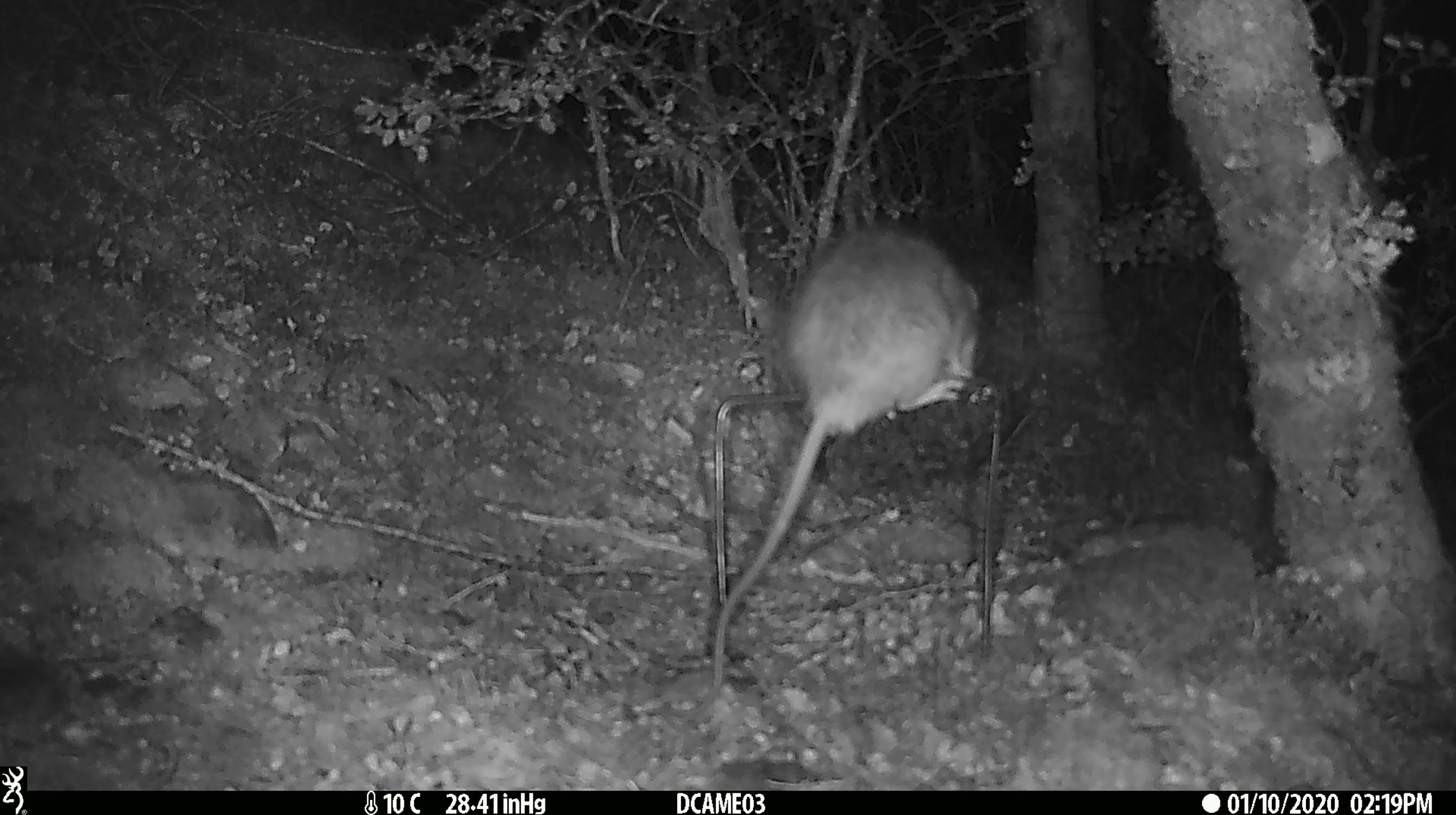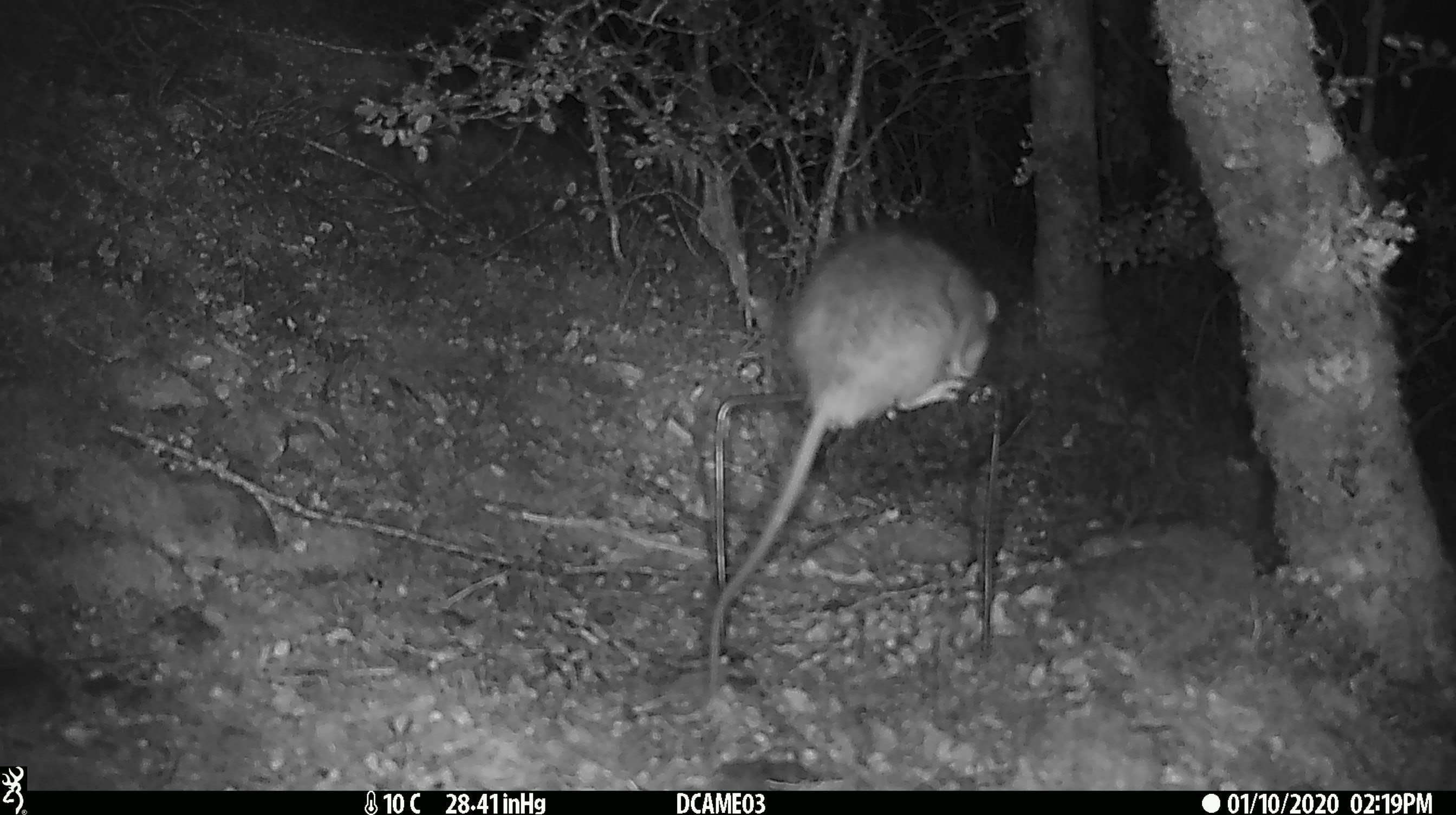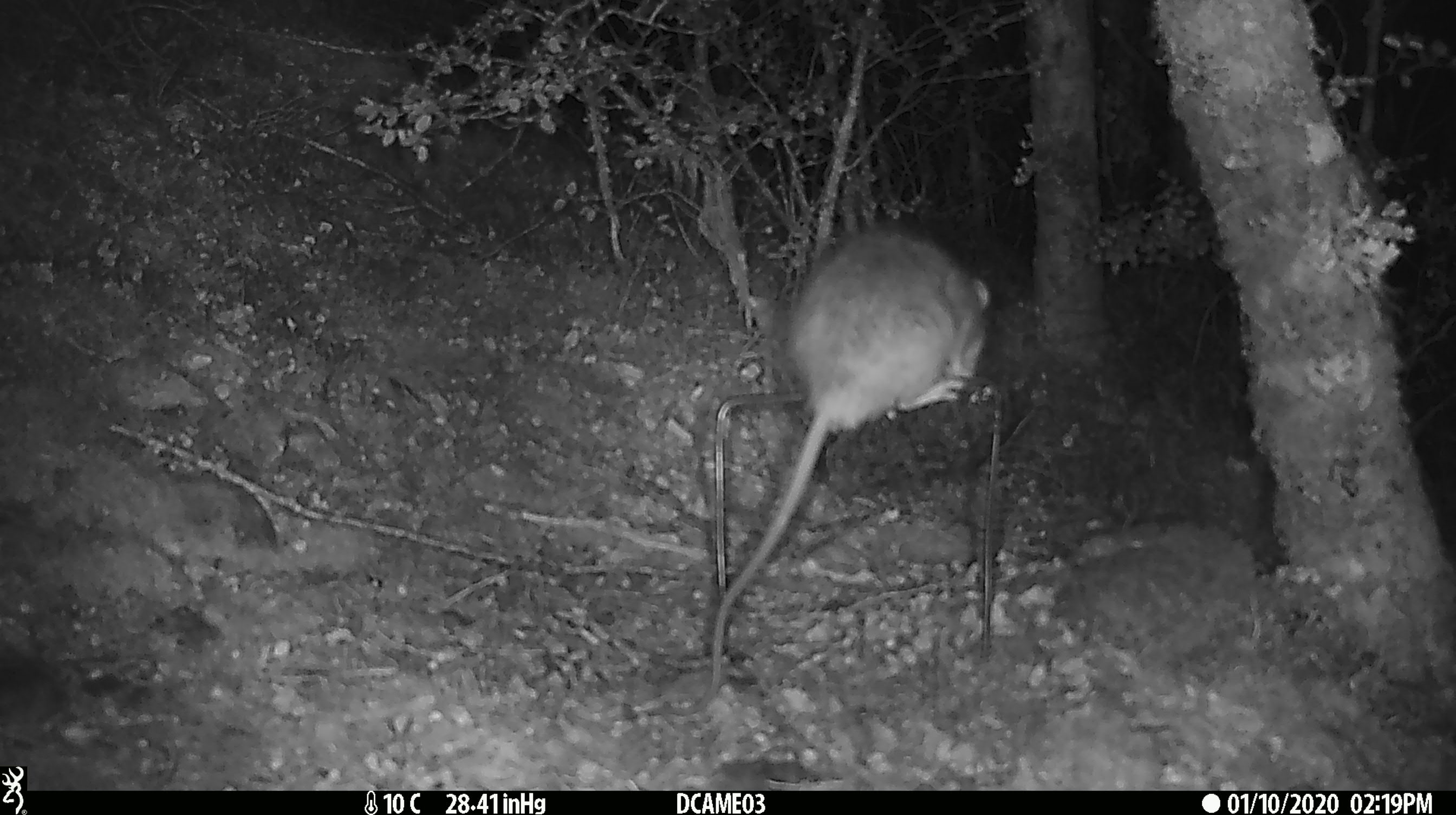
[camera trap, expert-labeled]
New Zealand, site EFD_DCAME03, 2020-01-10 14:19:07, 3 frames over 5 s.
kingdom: Animalia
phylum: Chordata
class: Mammalia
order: Rodentia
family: Muridae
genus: Rattus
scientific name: Rattus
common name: rat